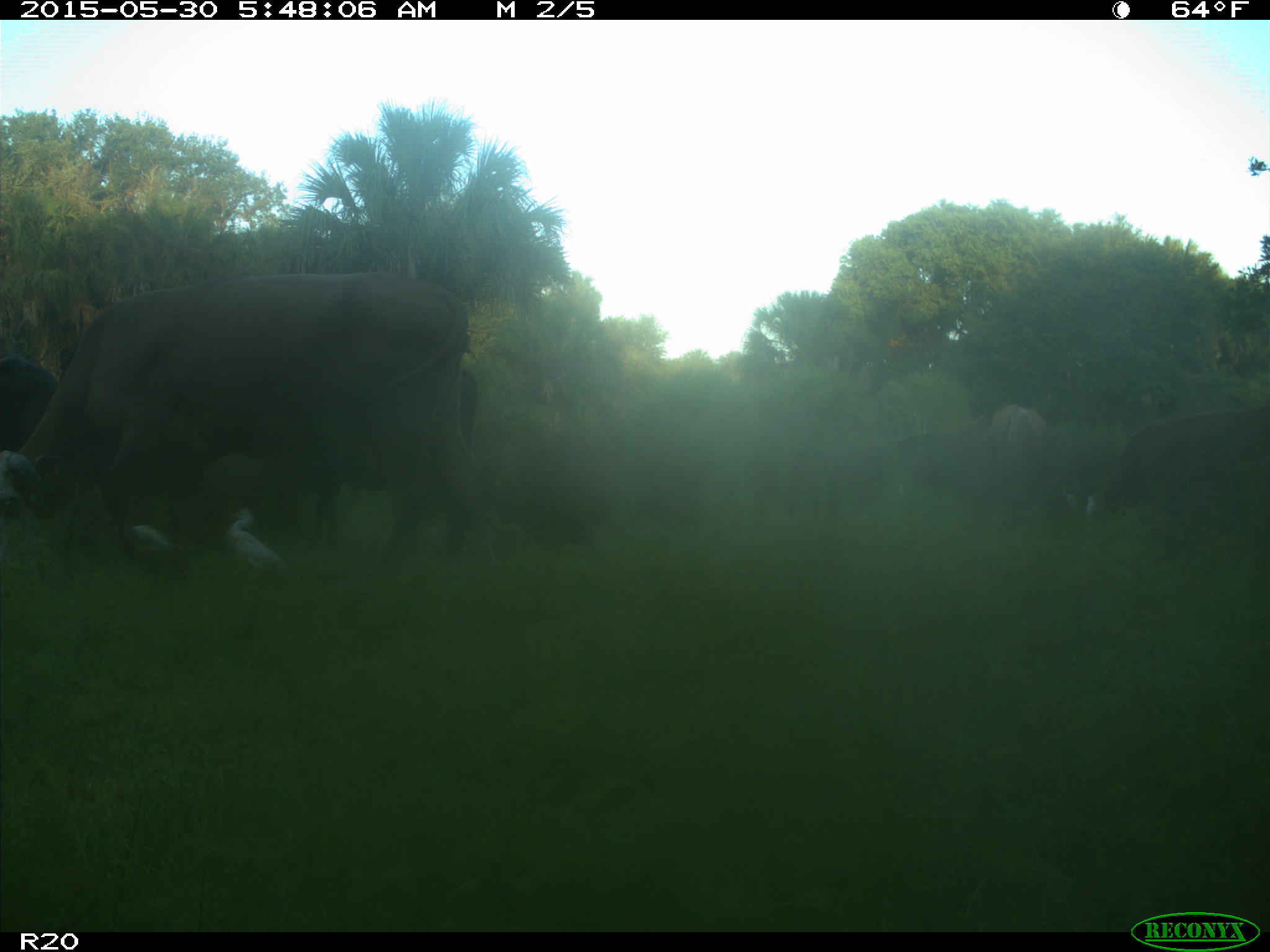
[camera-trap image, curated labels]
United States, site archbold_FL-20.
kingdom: Animalia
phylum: Chordata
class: Mammalia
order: Artiodactyla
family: Bovidae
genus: Bos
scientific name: Bos taurus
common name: domestic cow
Bos taurus (domestic cow).